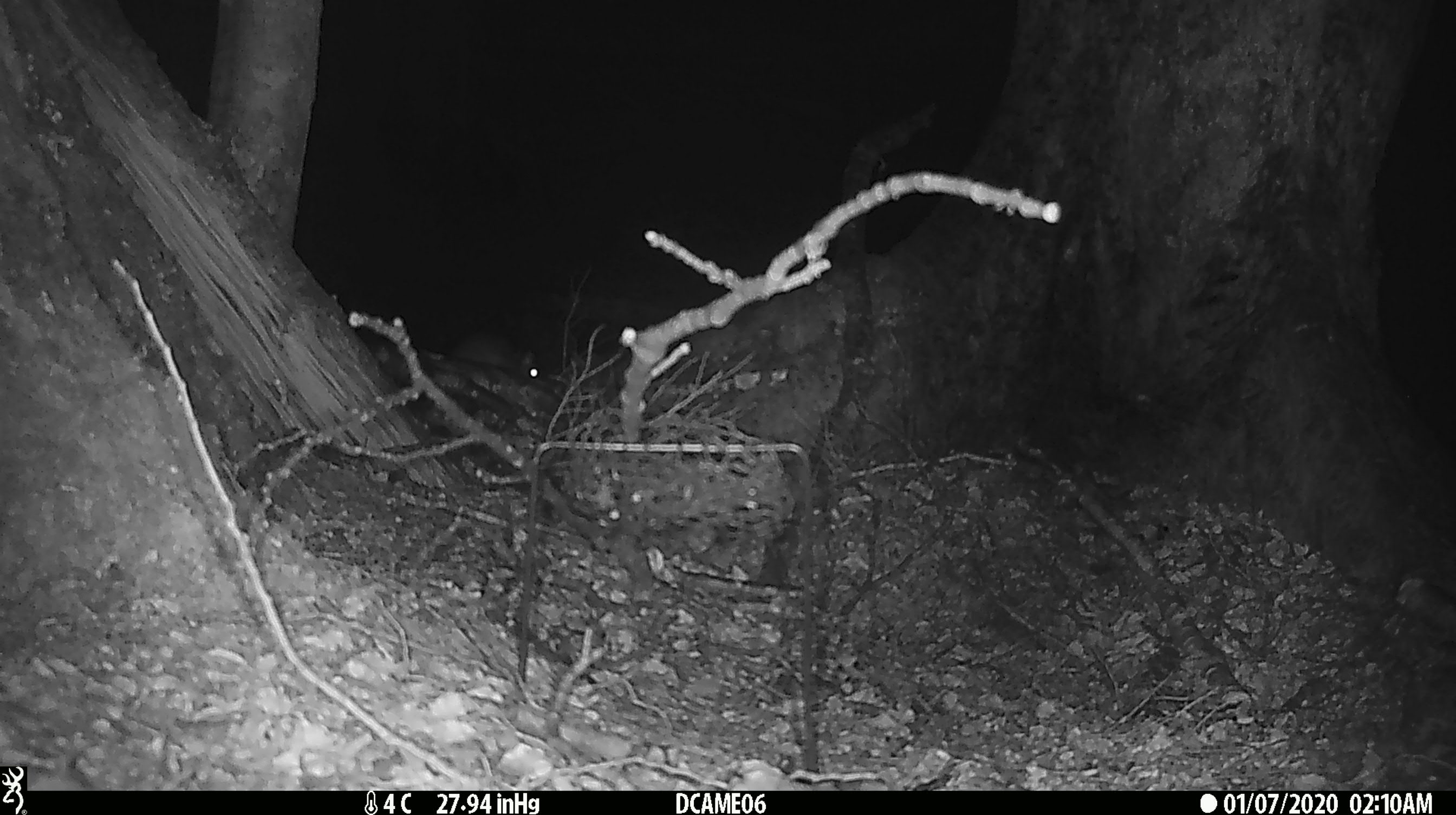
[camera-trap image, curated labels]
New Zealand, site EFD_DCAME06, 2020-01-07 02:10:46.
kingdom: Animalia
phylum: Chordata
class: Mammalia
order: Rodentia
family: Muridae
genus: Rattus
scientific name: Rattus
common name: rat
Rat (Rattus).